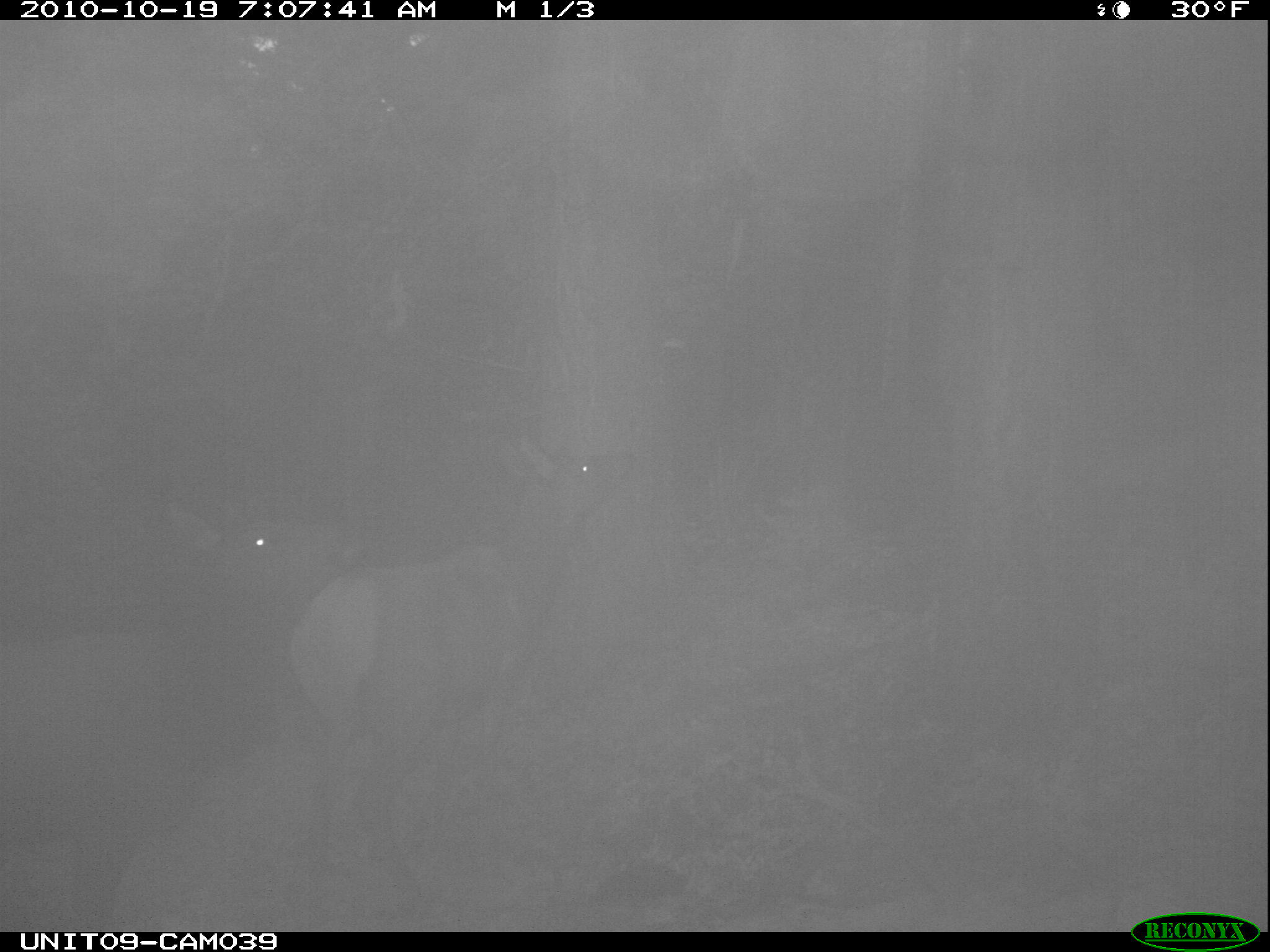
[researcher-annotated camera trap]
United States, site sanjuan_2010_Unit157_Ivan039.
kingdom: Animalia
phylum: Chordata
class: Mammalia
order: Artiodactyla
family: Cervidae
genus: Cervus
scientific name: Cervus elaphus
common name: red deer